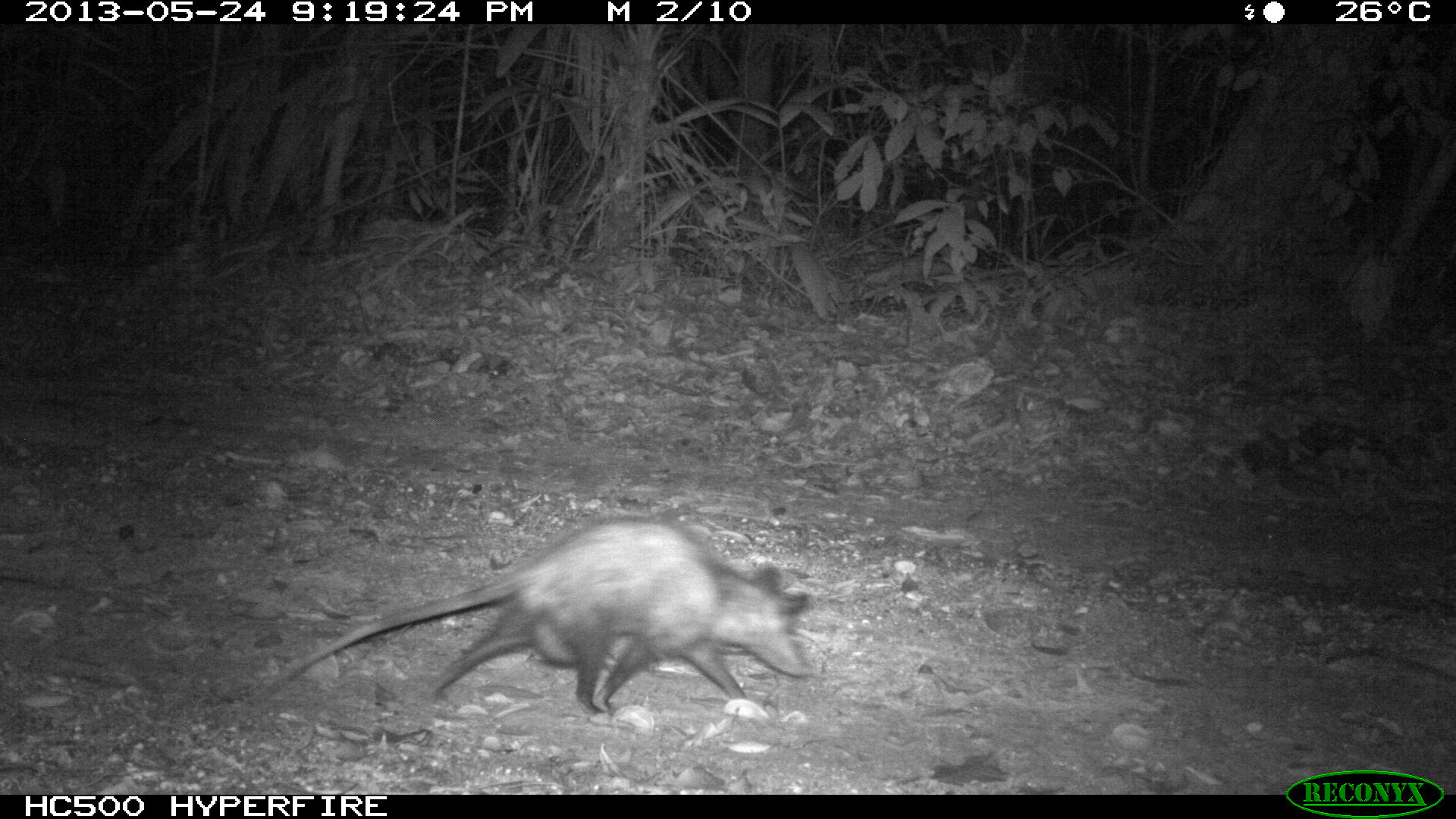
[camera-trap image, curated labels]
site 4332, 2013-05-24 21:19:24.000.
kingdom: Animalia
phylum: Chordata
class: Mammalia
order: Didelphimorphia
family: Didelphidae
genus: Philander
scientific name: Philander opossum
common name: gray four-eyed opossum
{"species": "Philander opossum (gray four-eyed opossum)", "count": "1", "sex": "female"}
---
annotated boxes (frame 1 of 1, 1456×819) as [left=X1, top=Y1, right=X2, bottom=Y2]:
philander opossum: [left=256, top=515, right=816, bottom=716]